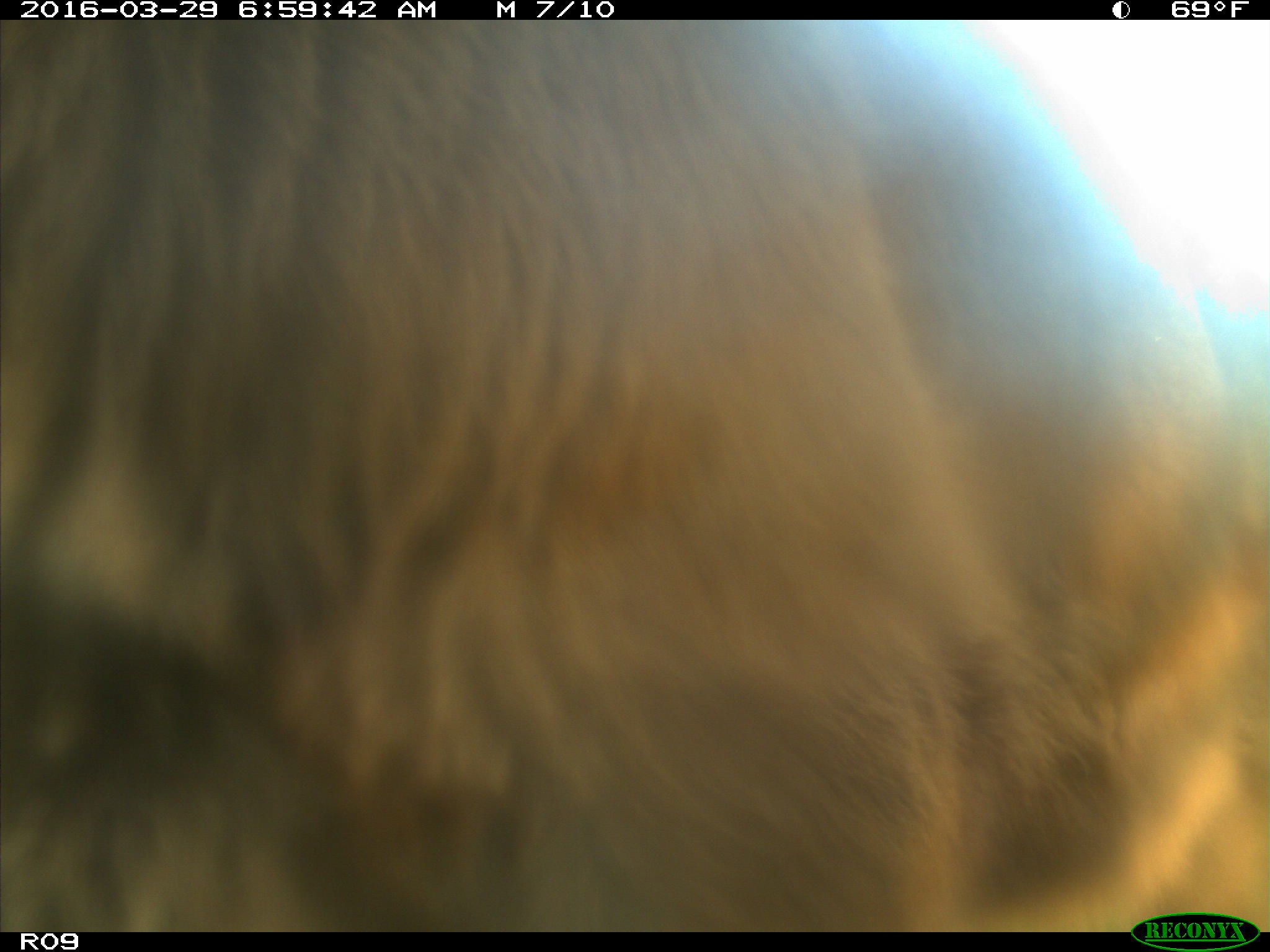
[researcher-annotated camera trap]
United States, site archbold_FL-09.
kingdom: Animalia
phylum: Chordata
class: Mammalia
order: Artiodactyla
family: Bovidae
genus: Bos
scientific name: Bos taurus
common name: domestic cow